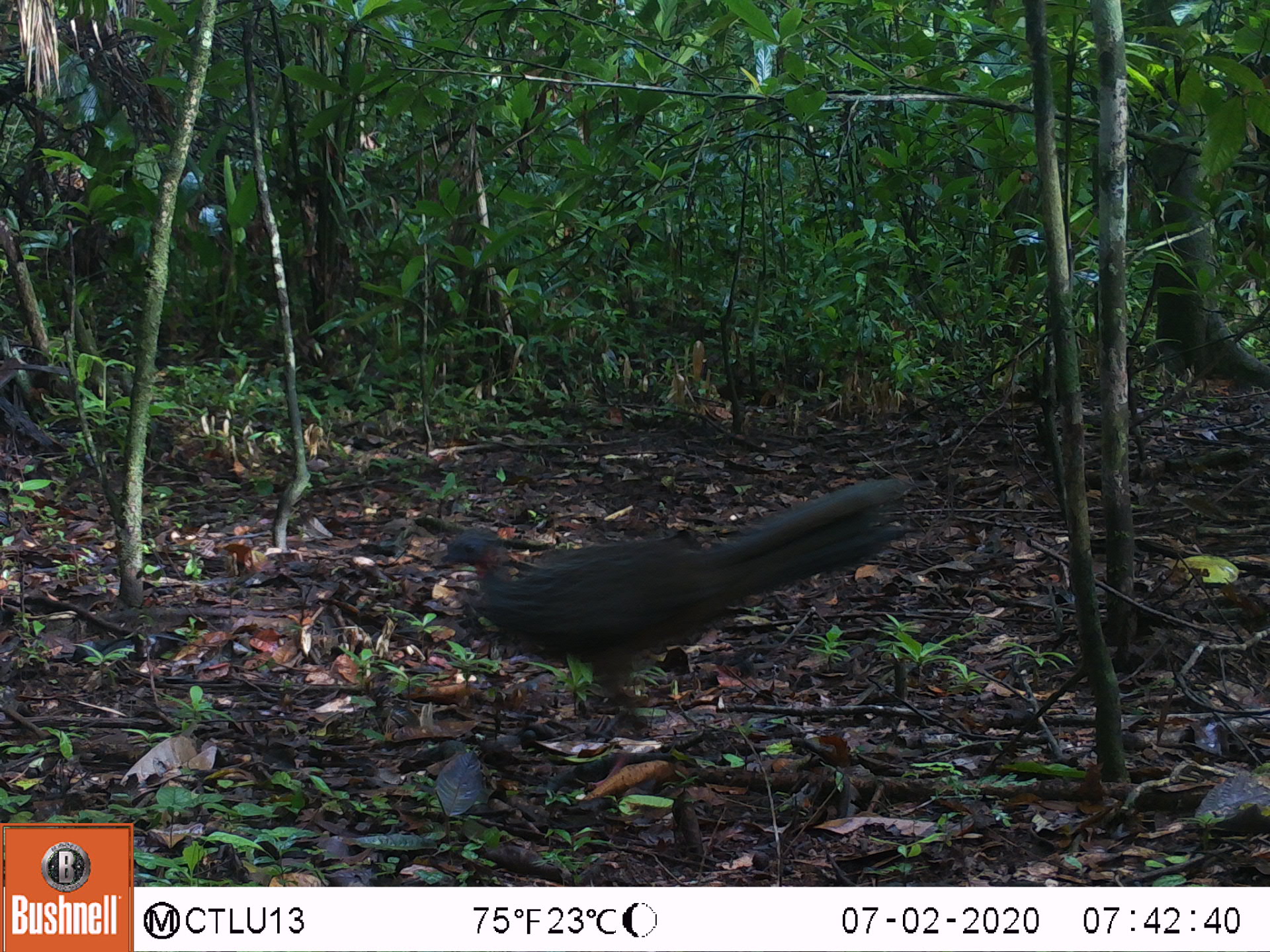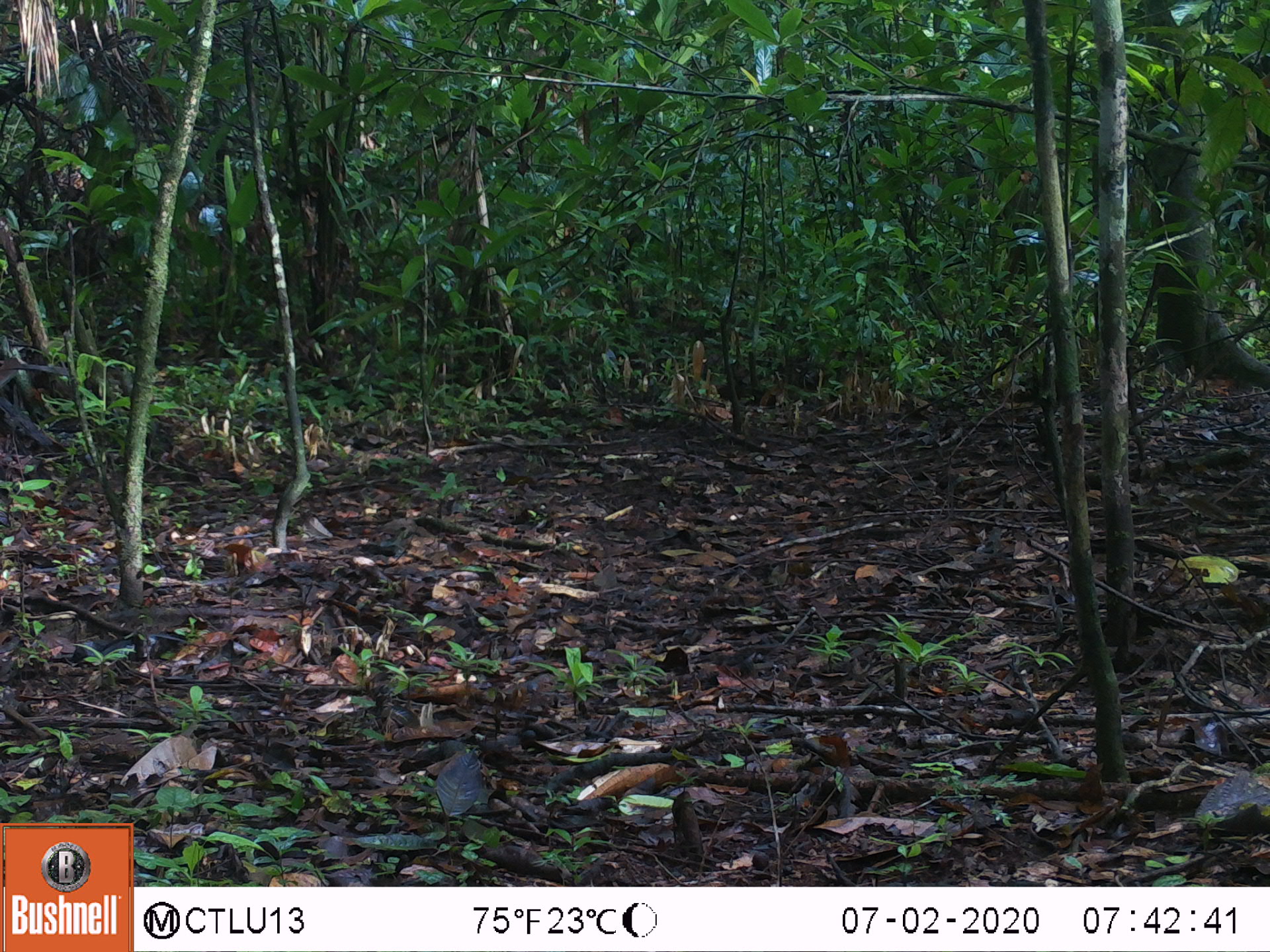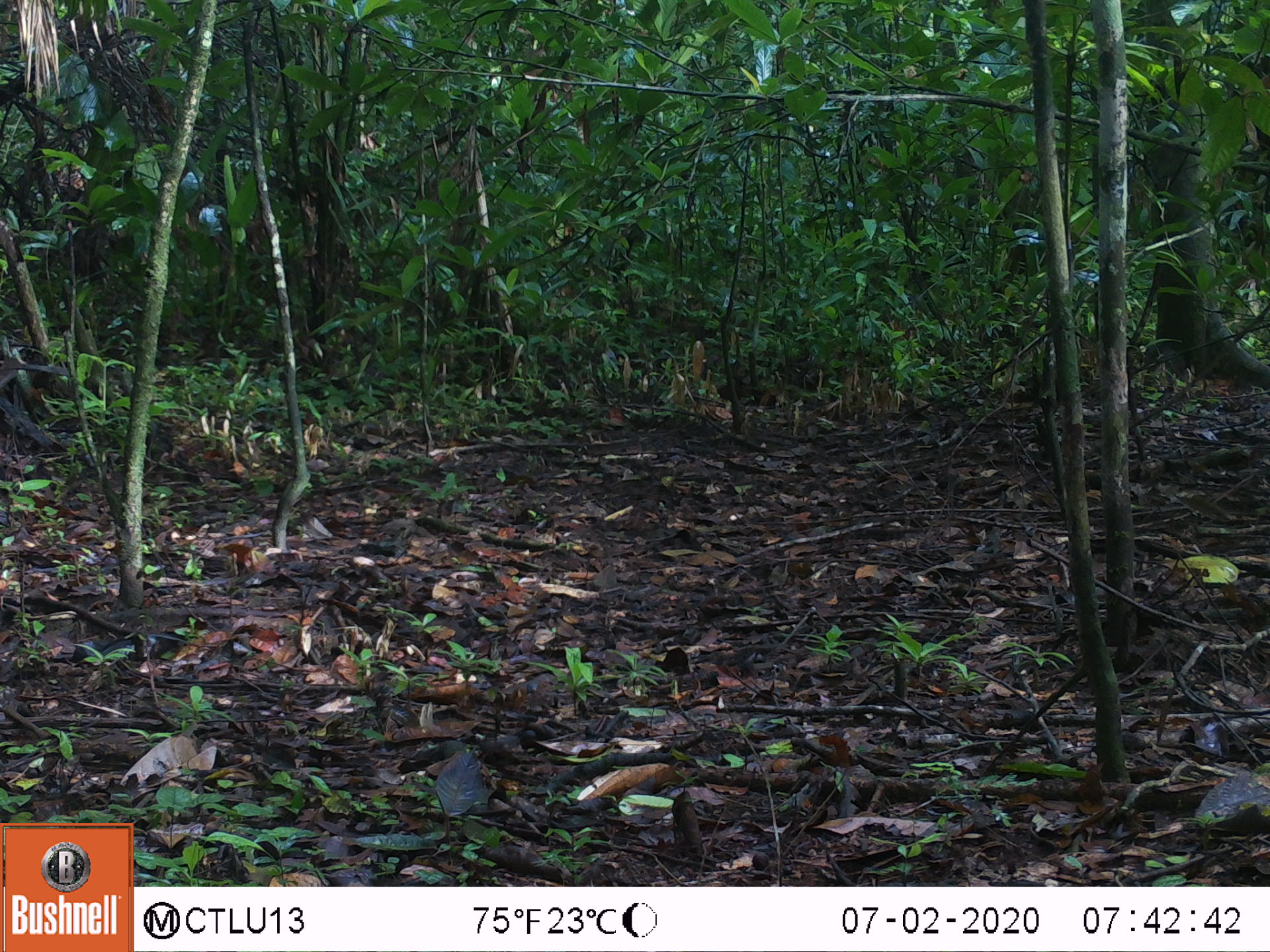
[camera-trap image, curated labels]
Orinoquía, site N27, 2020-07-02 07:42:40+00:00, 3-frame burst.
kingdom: Animalia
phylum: Chordata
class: Aves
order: Galliformes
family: Cracidae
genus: Penelope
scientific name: Penelope jacquacu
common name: spix's guan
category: spixs guan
Spixs guan (spix's guan) (Penelope jacquacu).